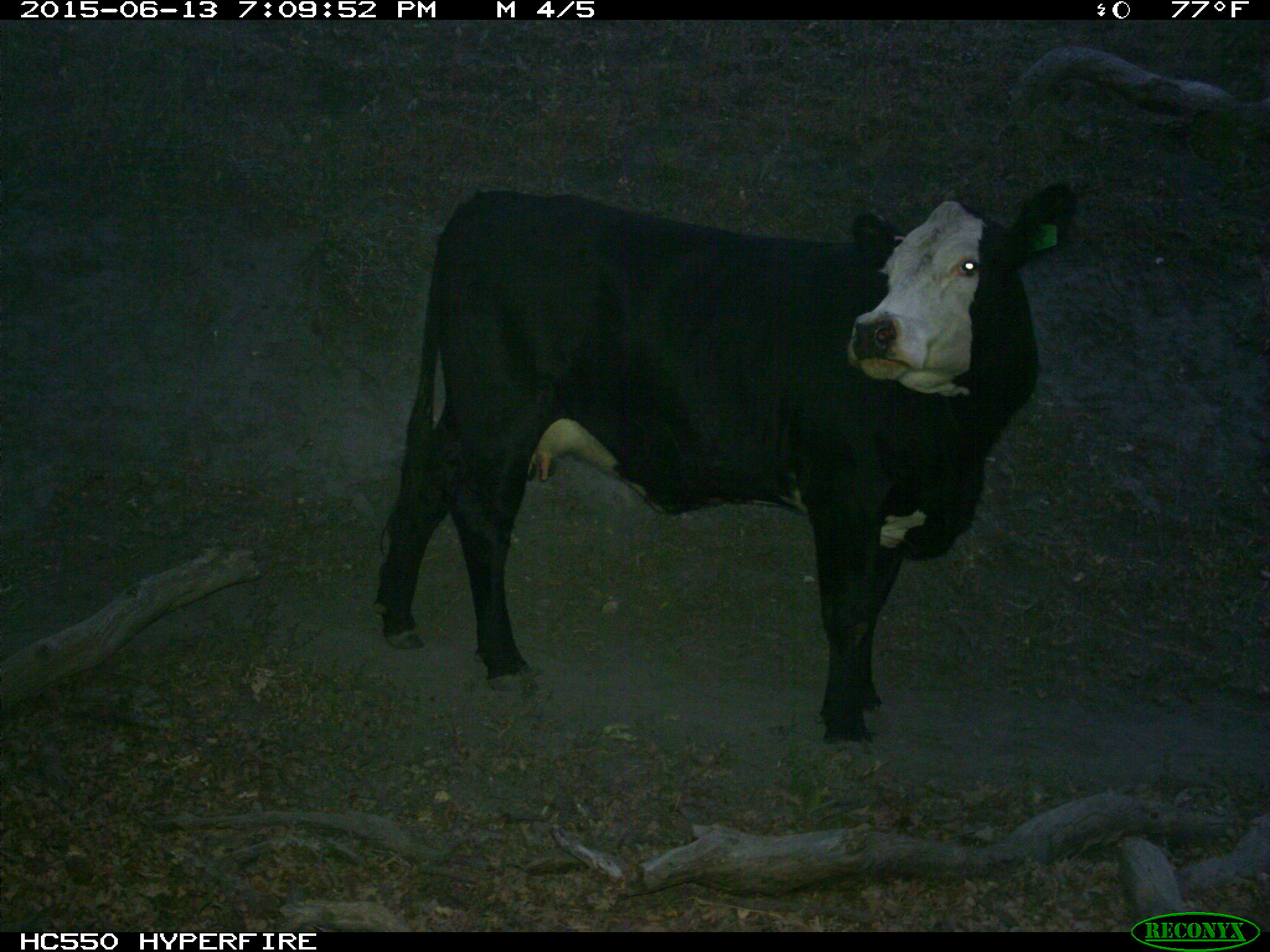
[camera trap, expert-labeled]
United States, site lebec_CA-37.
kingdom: Animalia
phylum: Chordata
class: Mammalia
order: Artiodactyla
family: Bovidae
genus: Bos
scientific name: Bos taurus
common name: domestic cow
Bos taurus (domestic cow).